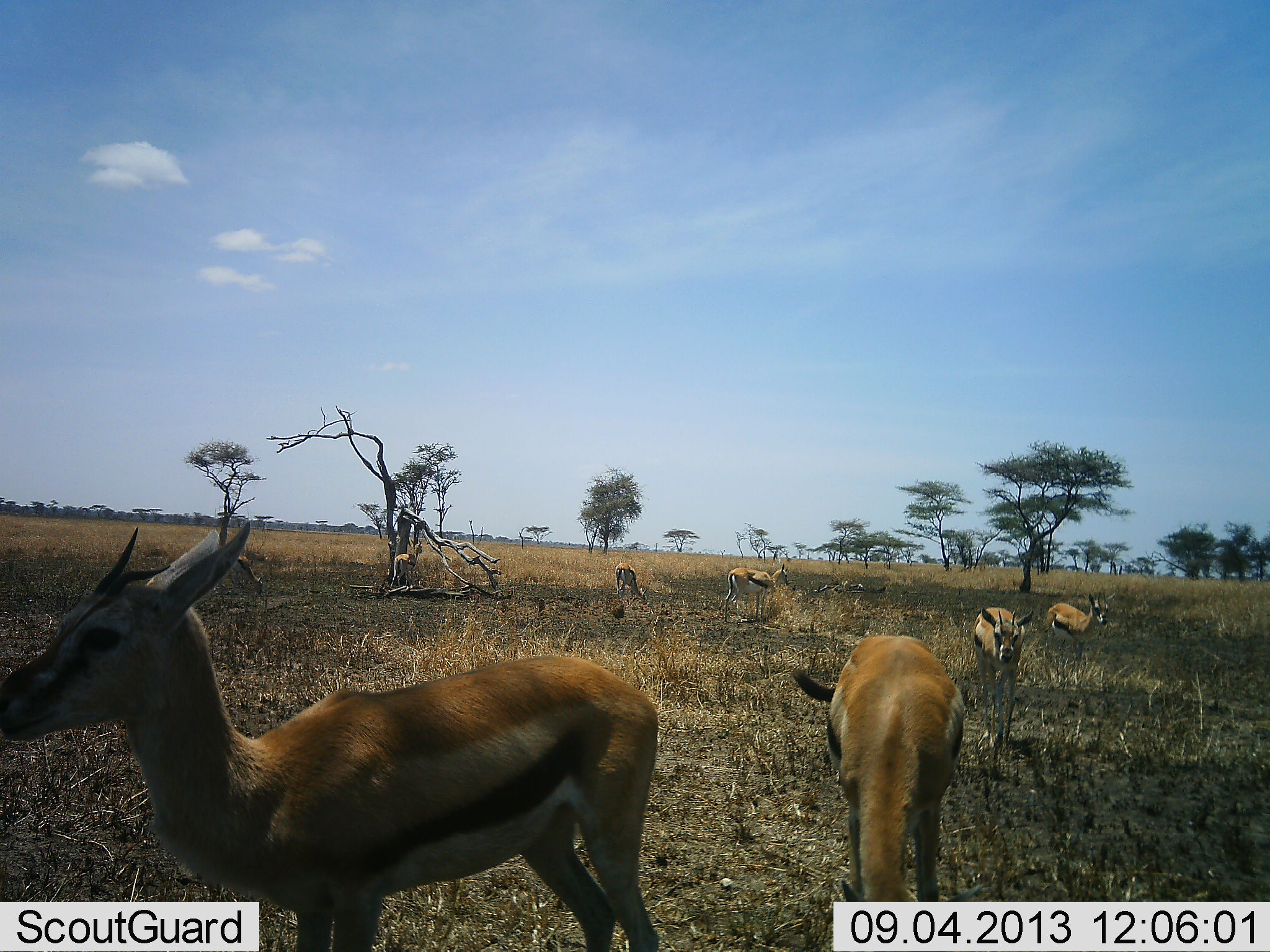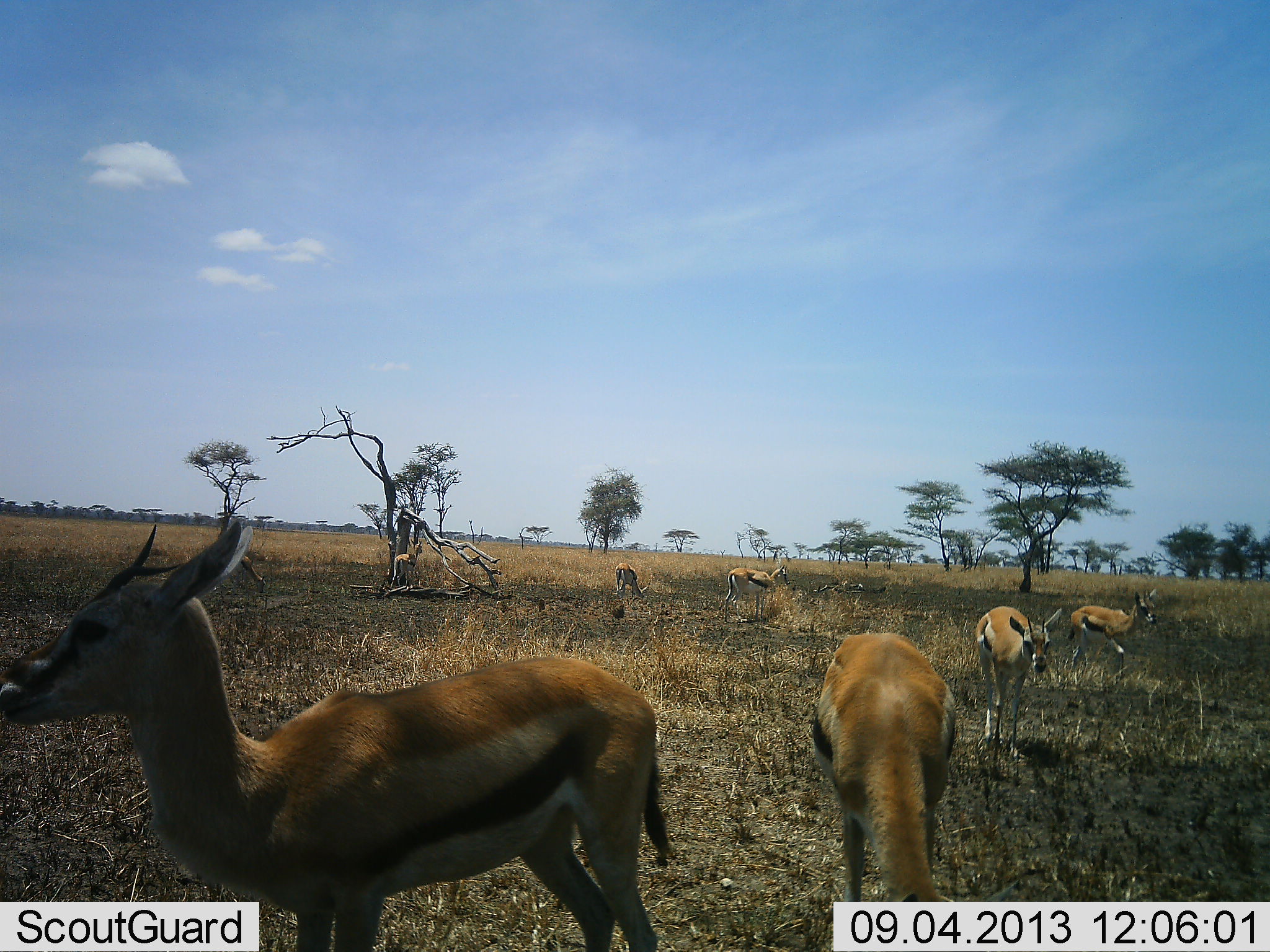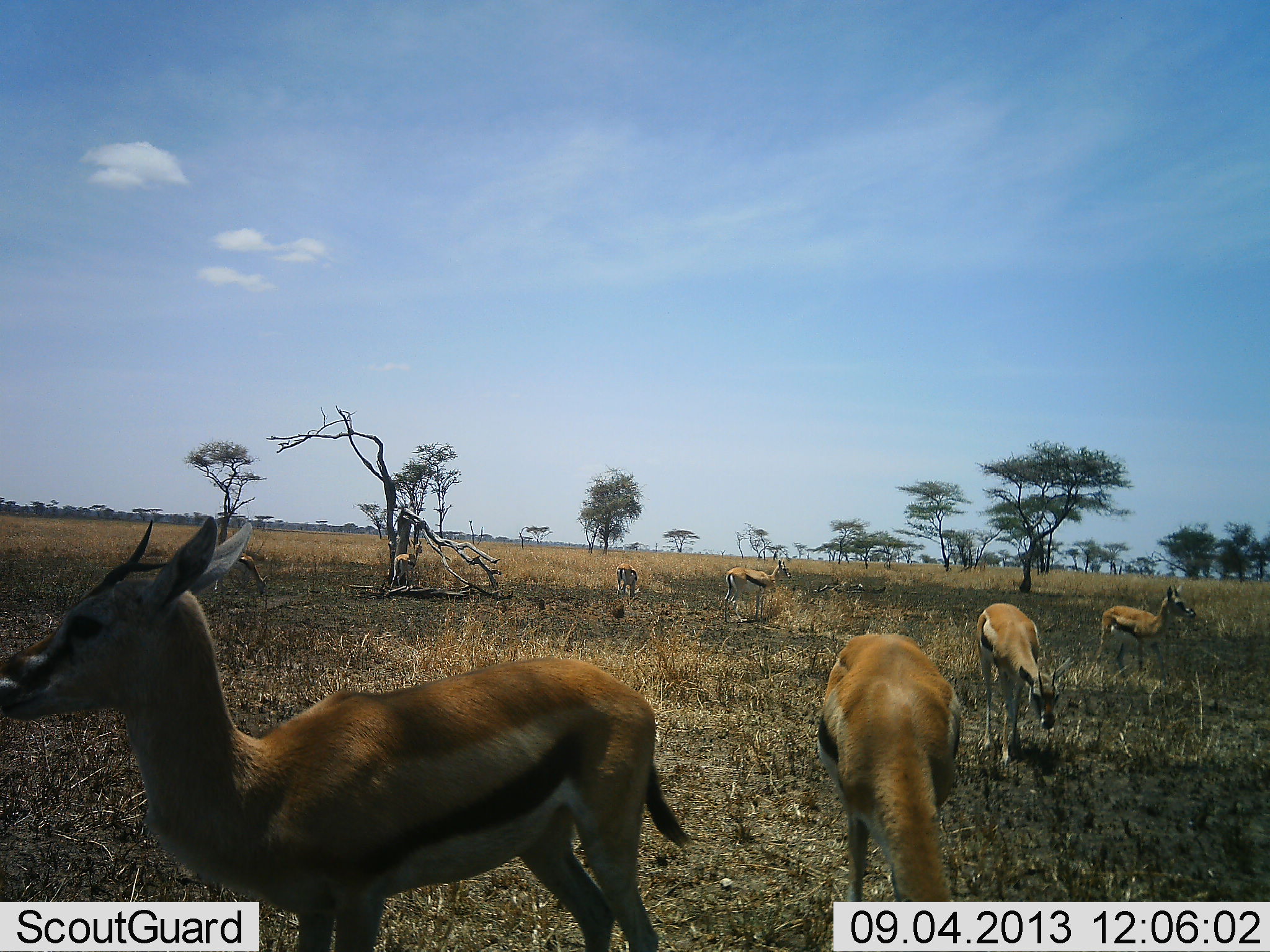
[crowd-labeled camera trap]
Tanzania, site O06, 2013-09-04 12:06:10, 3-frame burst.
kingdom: Animalia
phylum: Chordata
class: Mammalia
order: Artiodactyla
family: Bovidae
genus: Eudorcas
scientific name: Eudorcas thomsonii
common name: thomson's gazelle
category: gazellethomsons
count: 6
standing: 71%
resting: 0%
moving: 53%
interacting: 0%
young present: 6%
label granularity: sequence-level